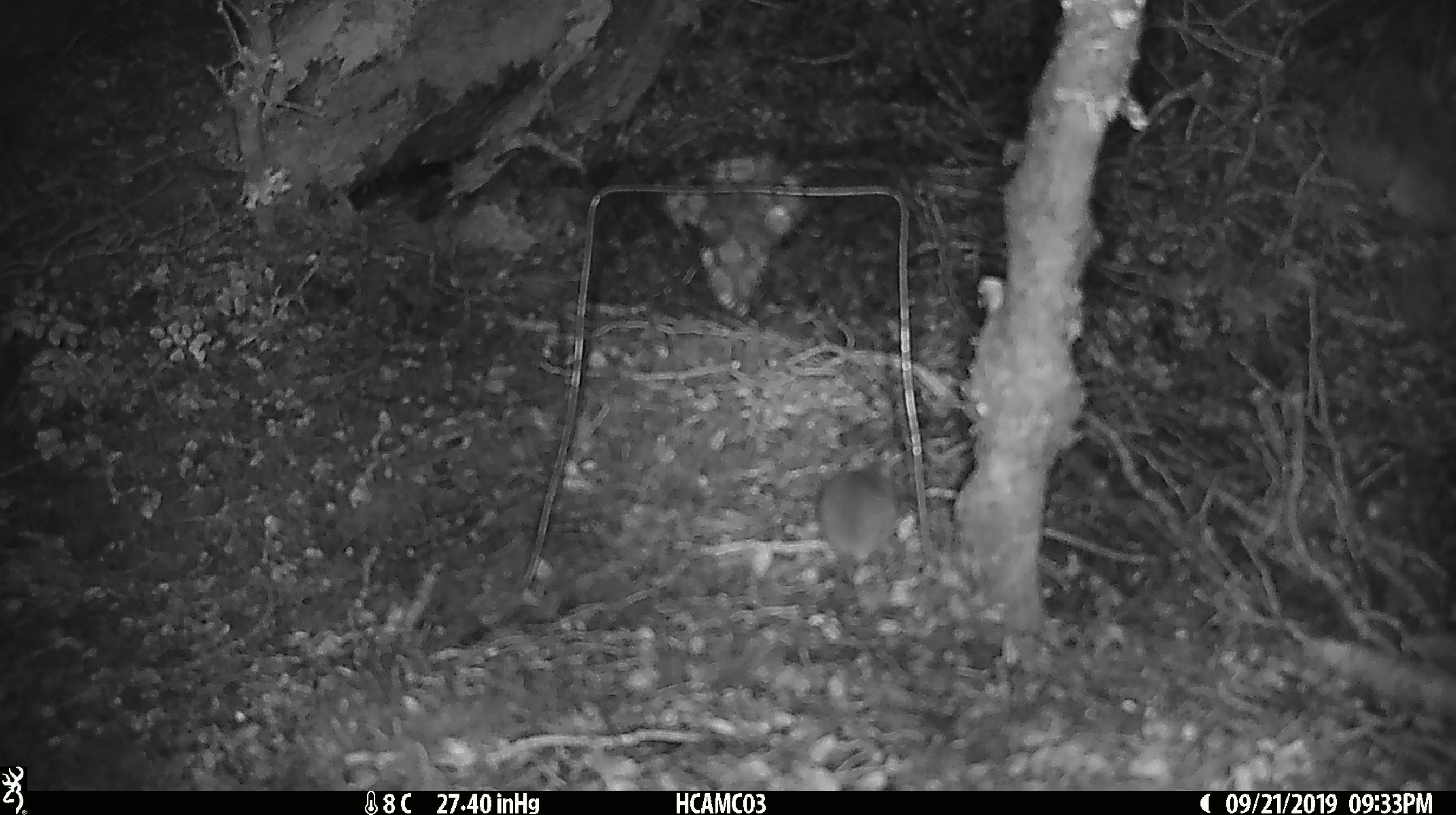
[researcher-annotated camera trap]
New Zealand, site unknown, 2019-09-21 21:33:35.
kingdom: Animalia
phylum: Chordata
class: Mammalia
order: Rodentia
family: Muridae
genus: Mus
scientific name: Mus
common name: mouse